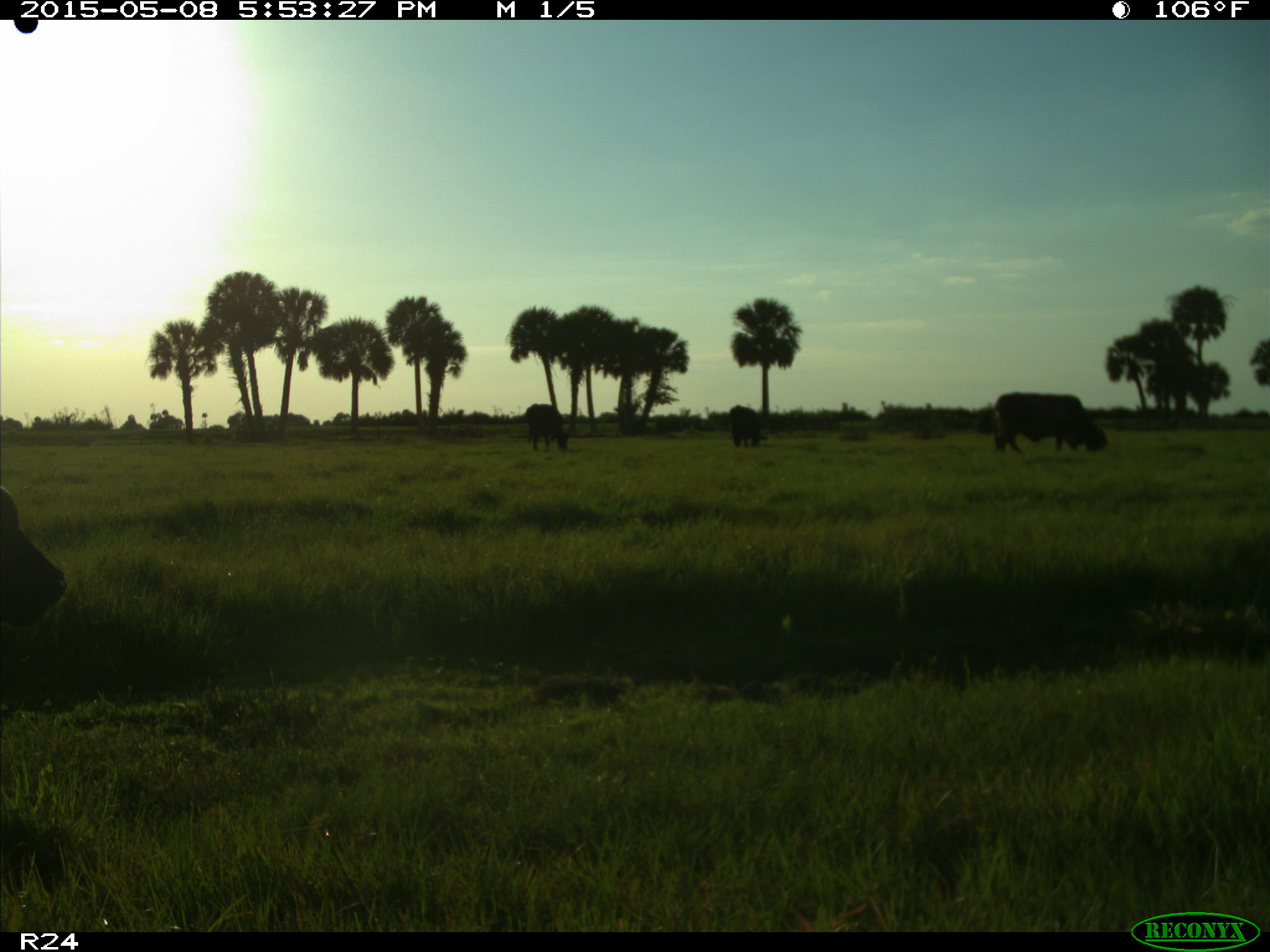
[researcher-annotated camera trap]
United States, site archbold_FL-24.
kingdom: Animalia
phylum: Chordata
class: Mammalia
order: Artiodactyla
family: Bovidae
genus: Bos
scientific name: Bos taurus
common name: domestic cow